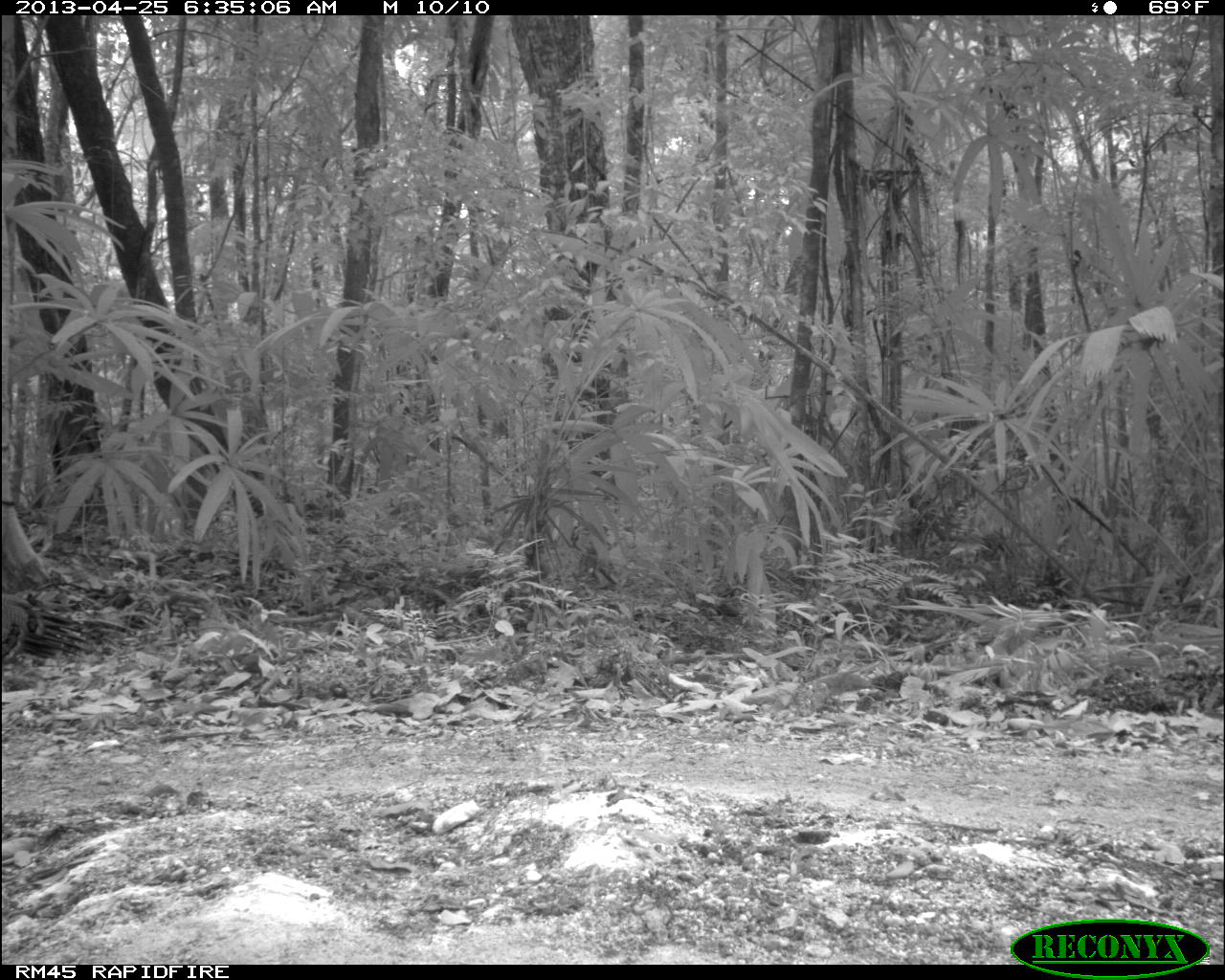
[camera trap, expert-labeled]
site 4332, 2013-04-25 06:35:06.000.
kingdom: Animalia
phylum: Chordata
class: Aves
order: Galliformes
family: Phasianidae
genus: Meleagris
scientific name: Meleagris ocellata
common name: ocellated turkey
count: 1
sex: male